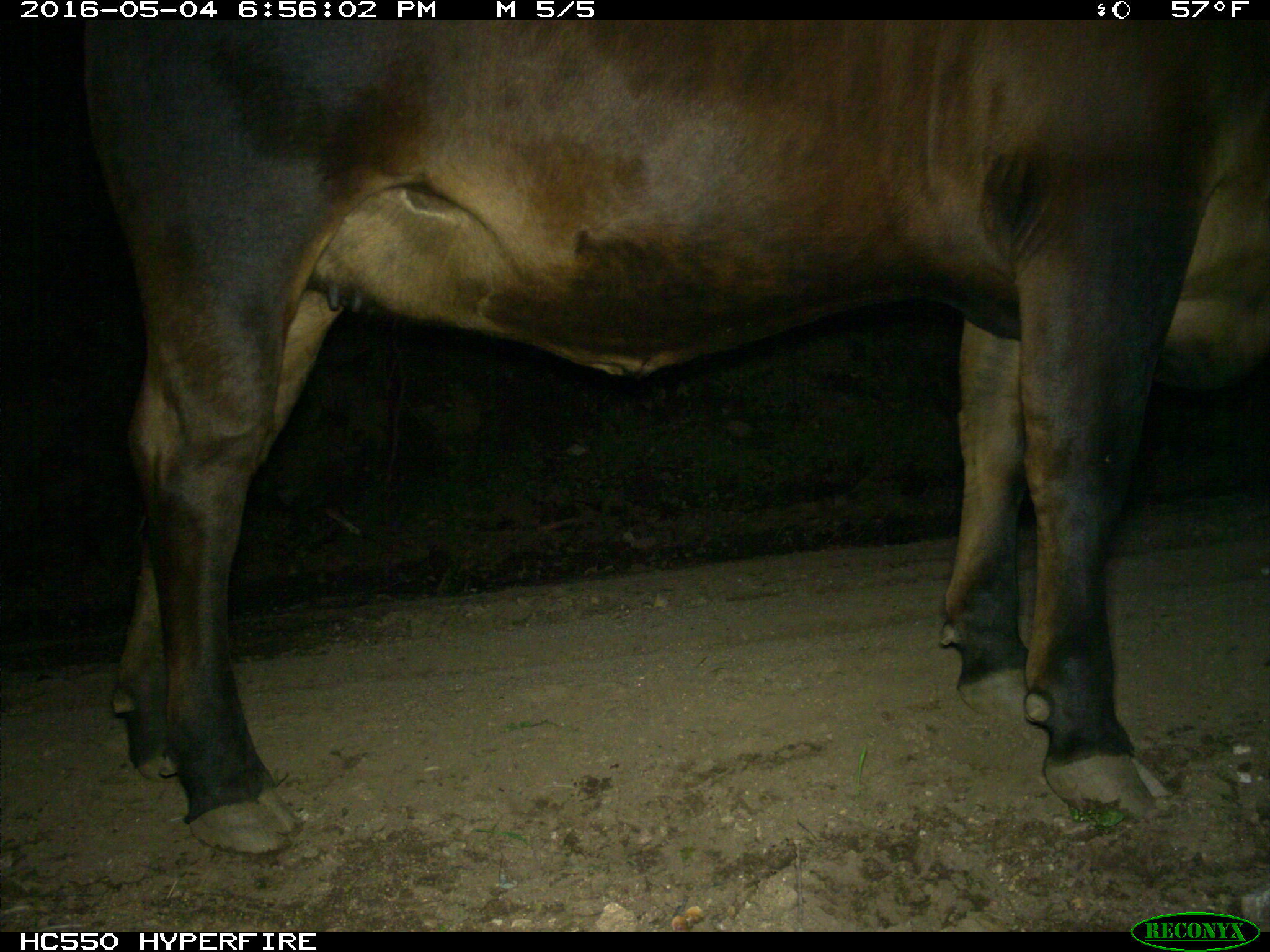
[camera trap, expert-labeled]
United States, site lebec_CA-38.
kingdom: Animalia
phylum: Chordata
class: Mammalia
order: Artiodactyla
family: Bovidae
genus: Bos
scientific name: Bos taurus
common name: domestic cow